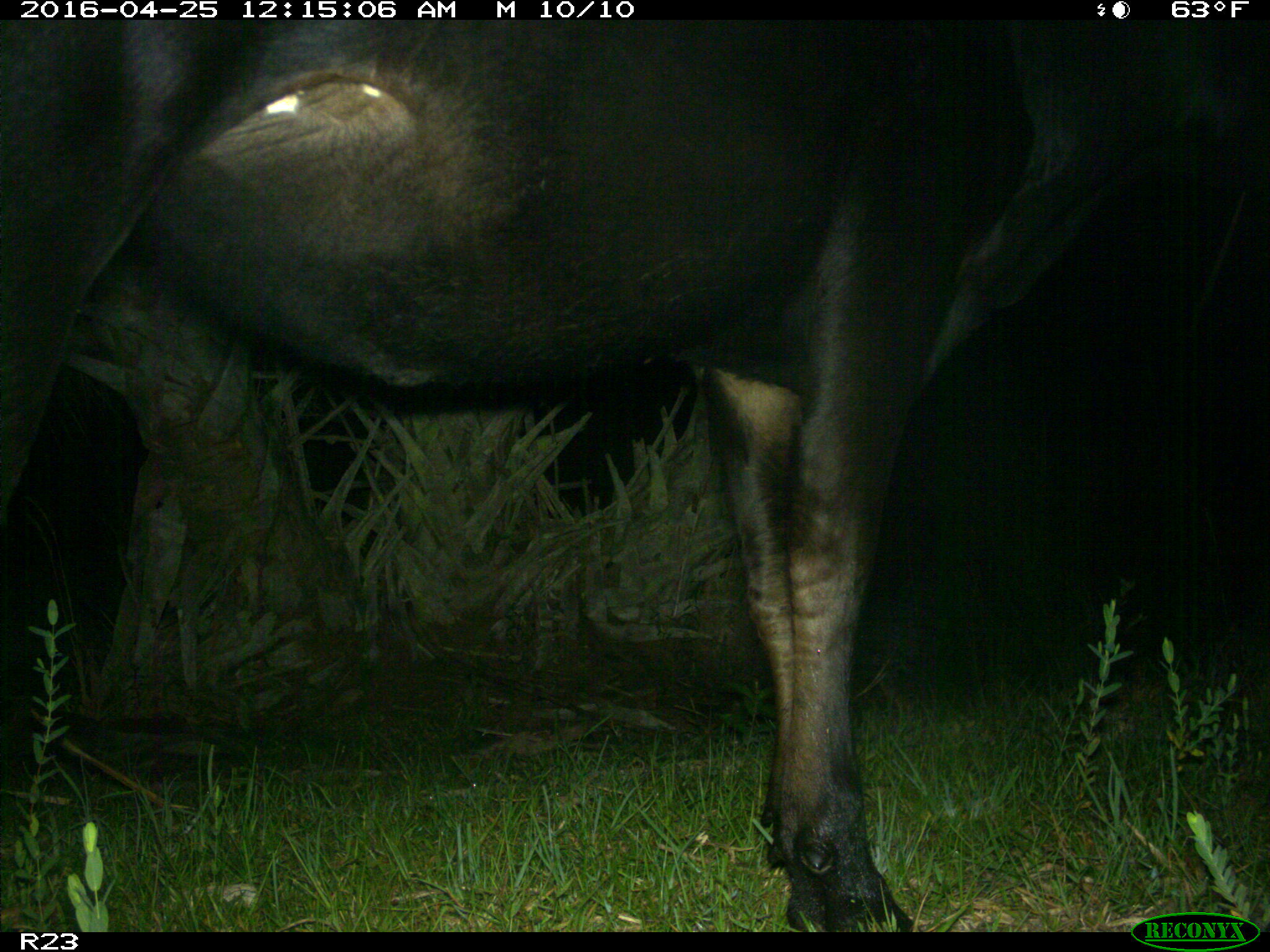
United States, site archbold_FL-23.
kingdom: Animalia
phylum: Chordata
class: Mammalia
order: Artiodactyla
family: Bovidae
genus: Bos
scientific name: Bos taurus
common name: domestic cow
Bos taurus (domestic cow).